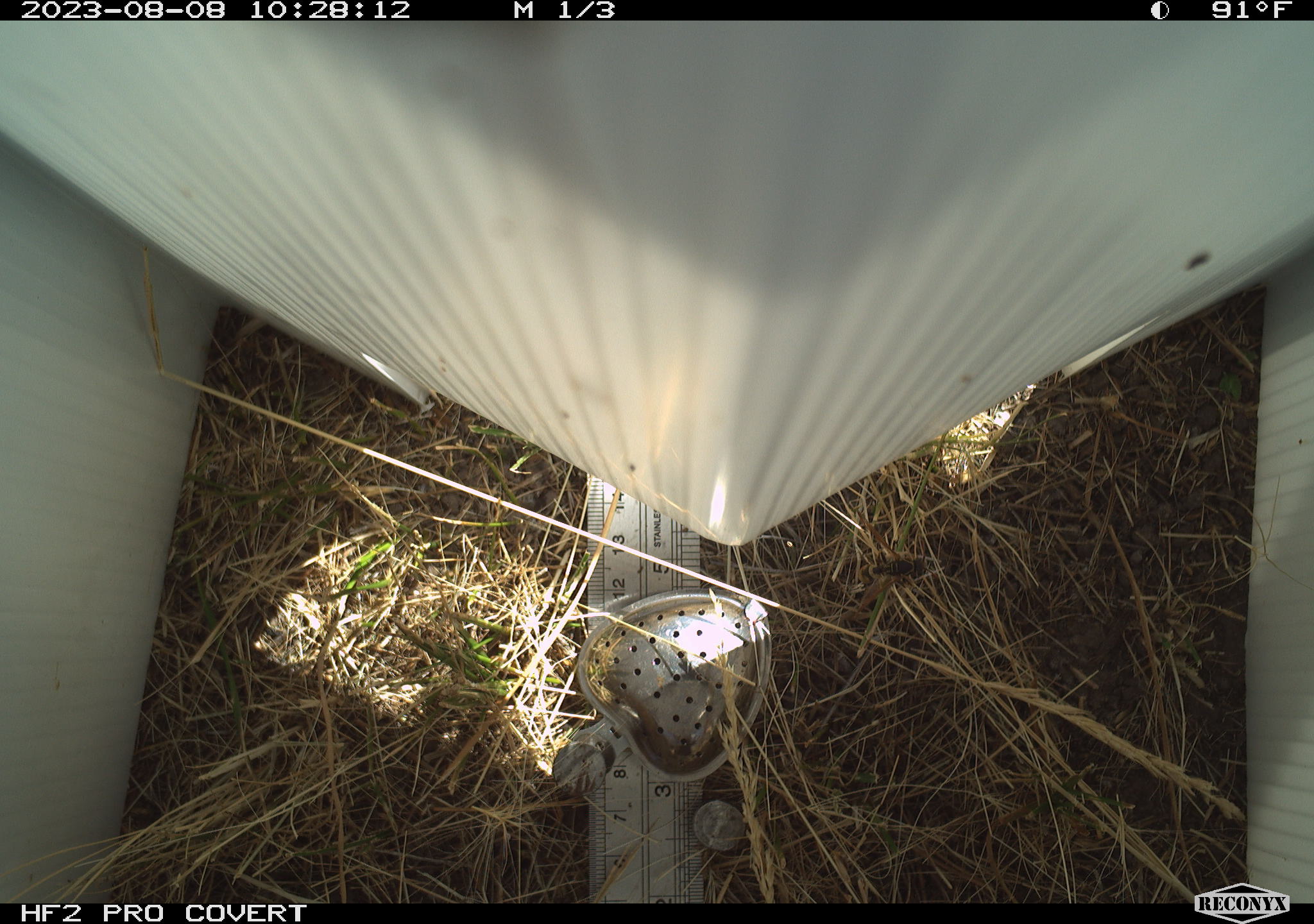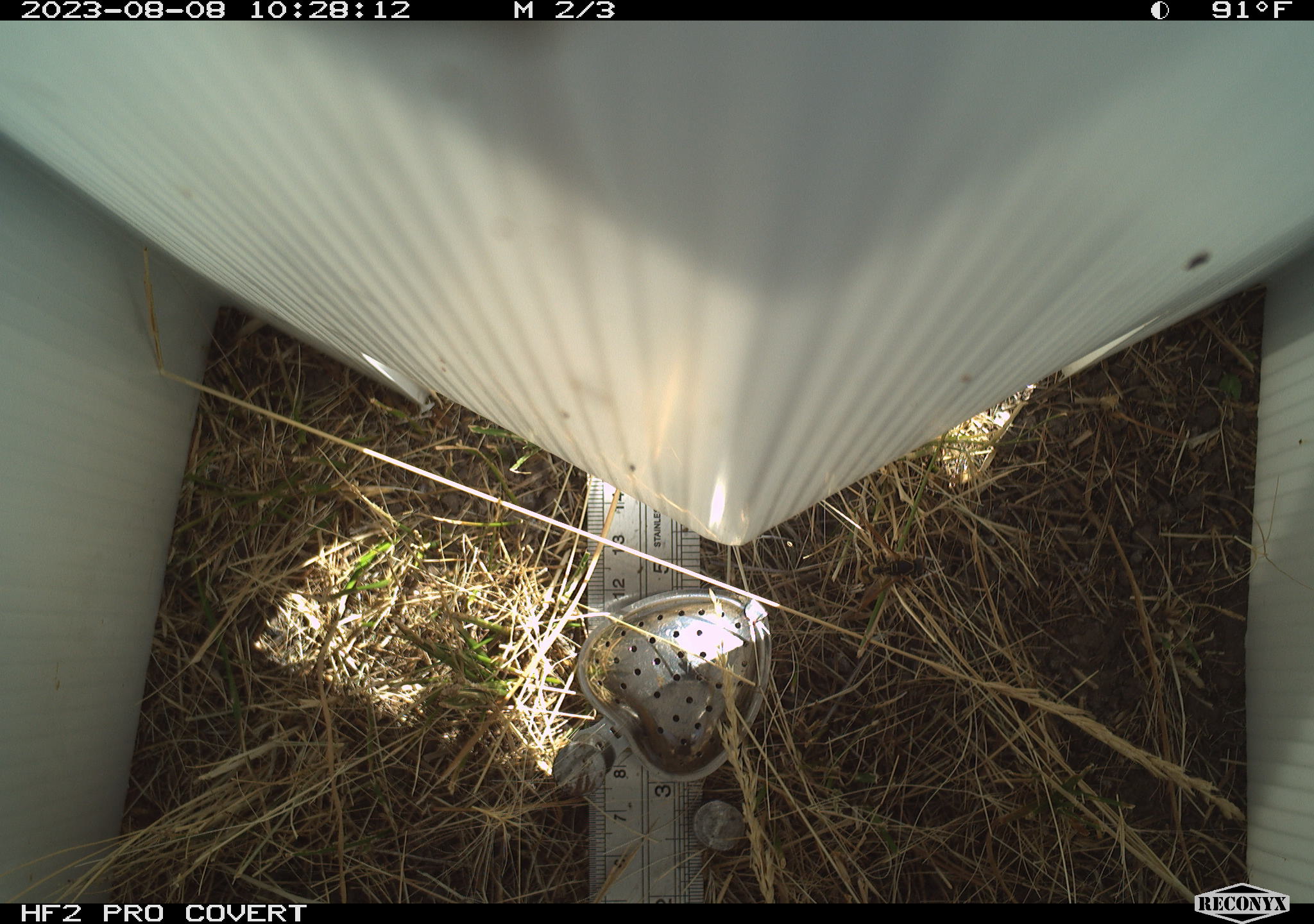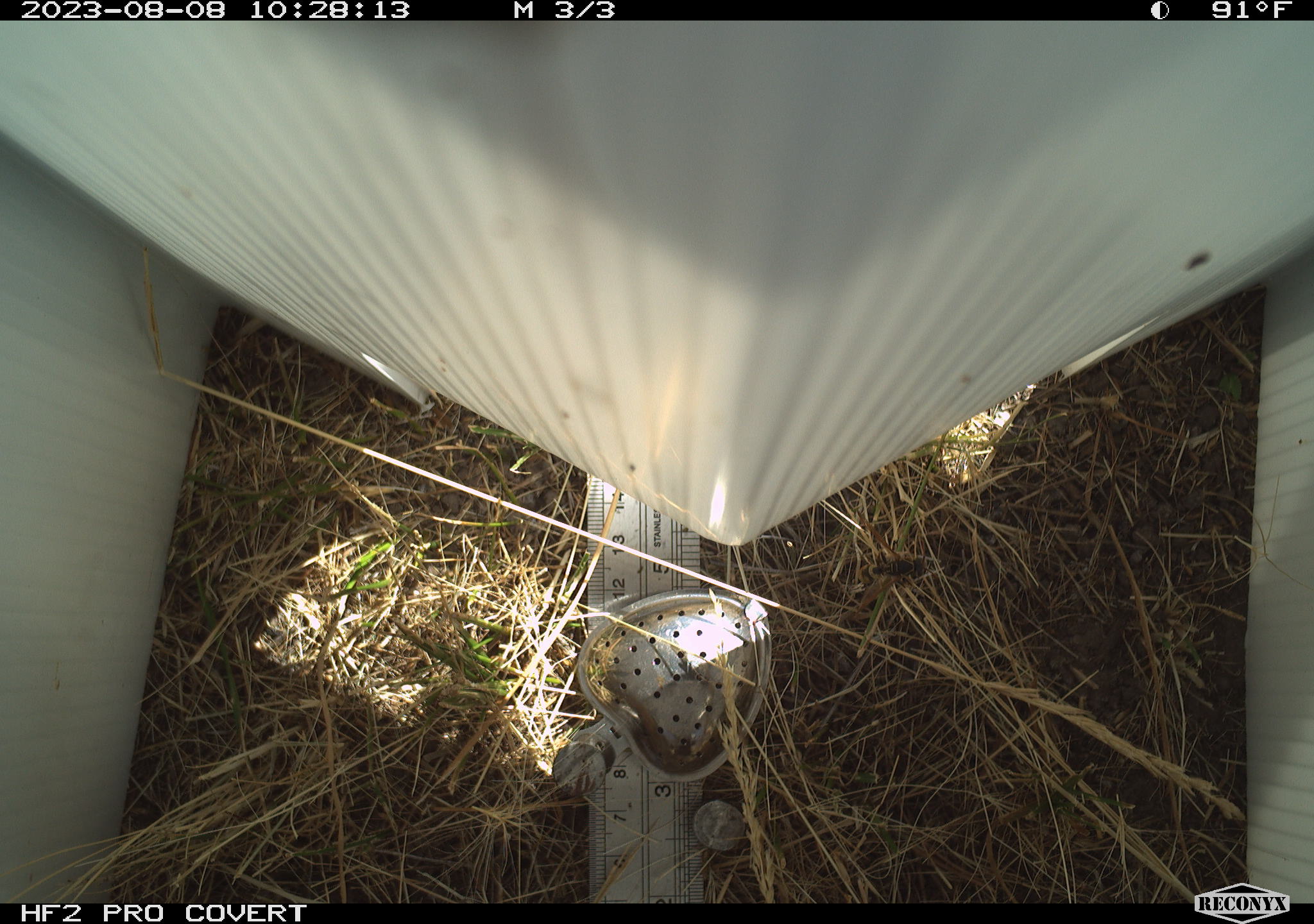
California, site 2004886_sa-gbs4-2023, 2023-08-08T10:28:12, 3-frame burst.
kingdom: Animalia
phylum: Arthropoda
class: Insecta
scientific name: Insecta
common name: insect